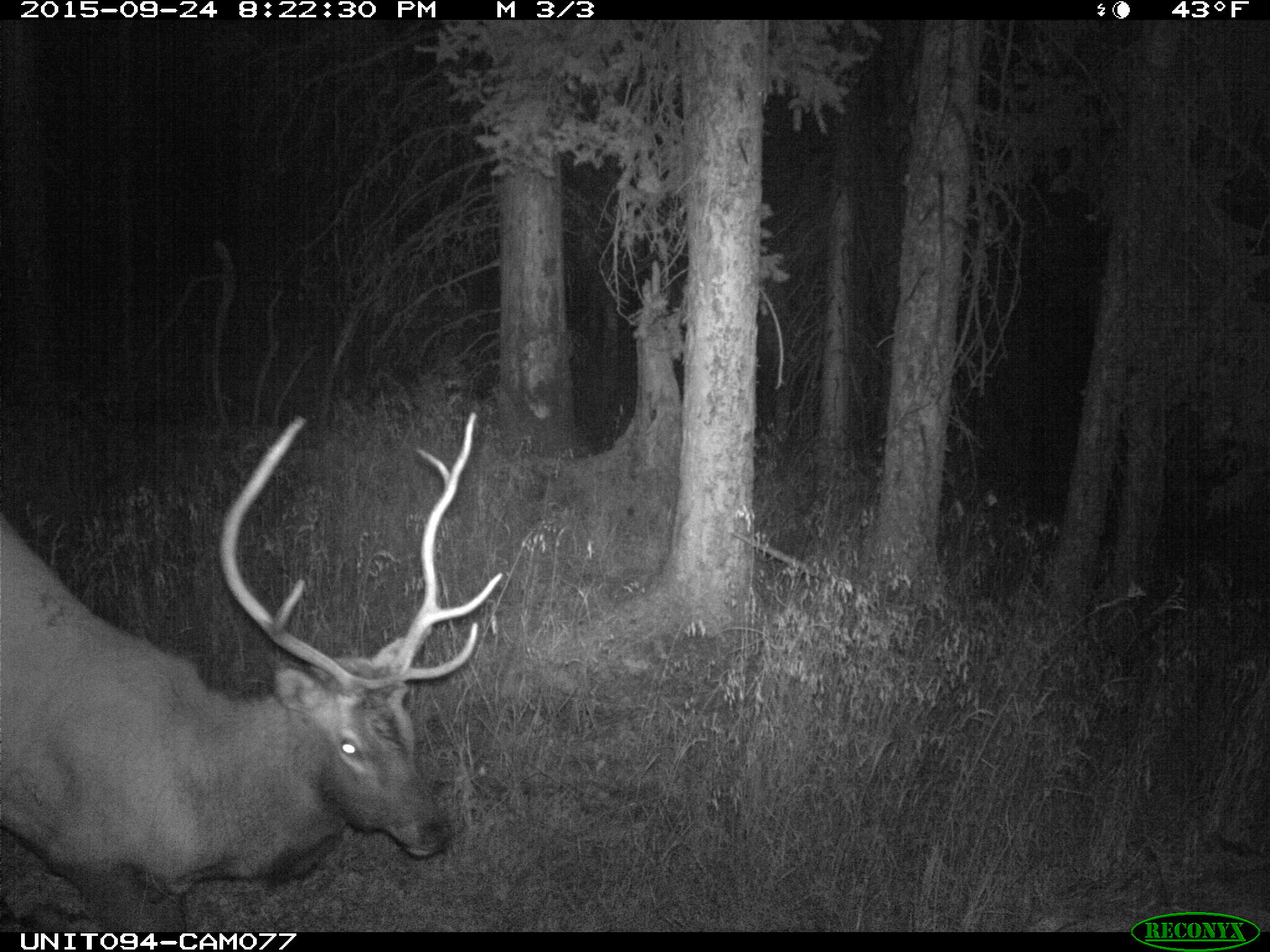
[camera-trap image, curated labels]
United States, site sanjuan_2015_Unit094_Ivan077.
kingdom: Animalia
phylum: Chordata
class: Mammalia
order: Artiodactyla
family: Cervidae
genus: Cervus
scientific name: Cervus elaphus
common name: red deer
Cervus elaphus (red deer).